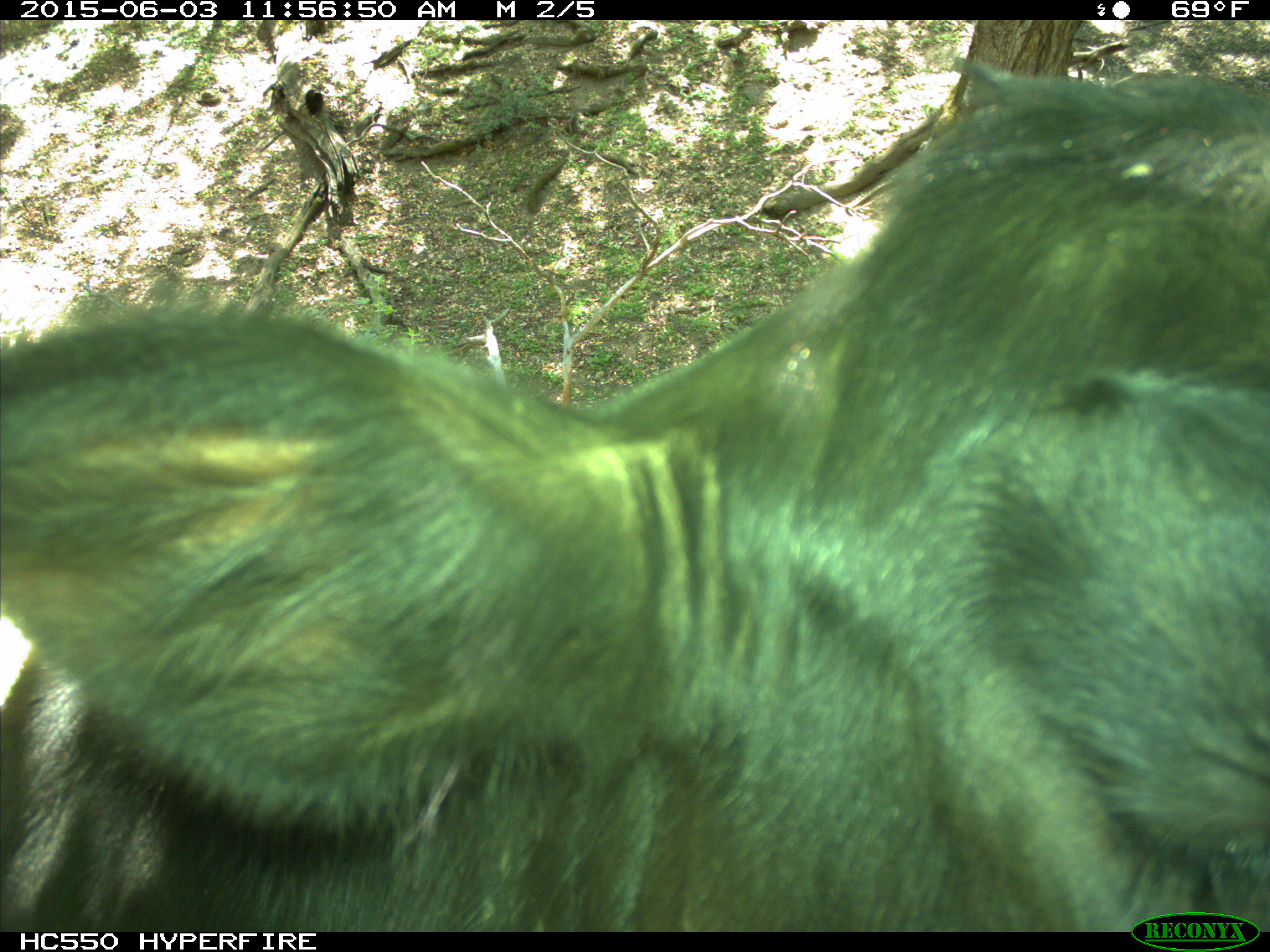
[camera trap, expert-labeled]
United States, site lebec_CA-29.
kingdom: Animalia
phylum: Chordata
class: Mammalia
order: Artiodactyla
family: Bovidae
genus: Bos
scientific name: Bos taurus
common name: domestic cow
Bos taurus (domestic cow).